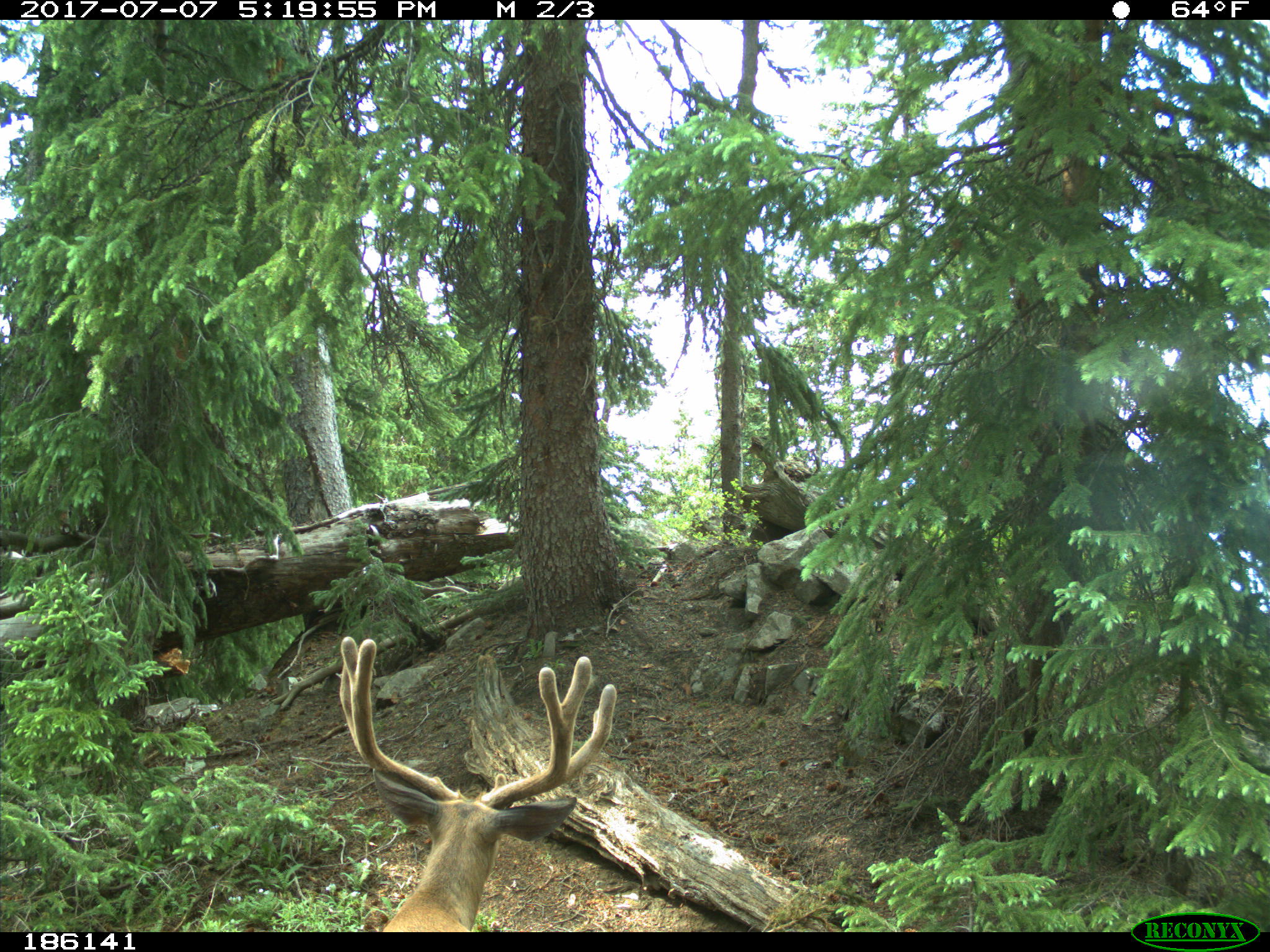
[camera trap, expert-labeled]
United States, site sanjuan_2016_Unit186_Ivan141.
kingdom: Animalia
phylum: Chordata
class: Mammalia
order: Artiodactyla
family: Cervidae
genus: Odocoileus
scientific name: Odocoileus hemionus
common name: mule deer